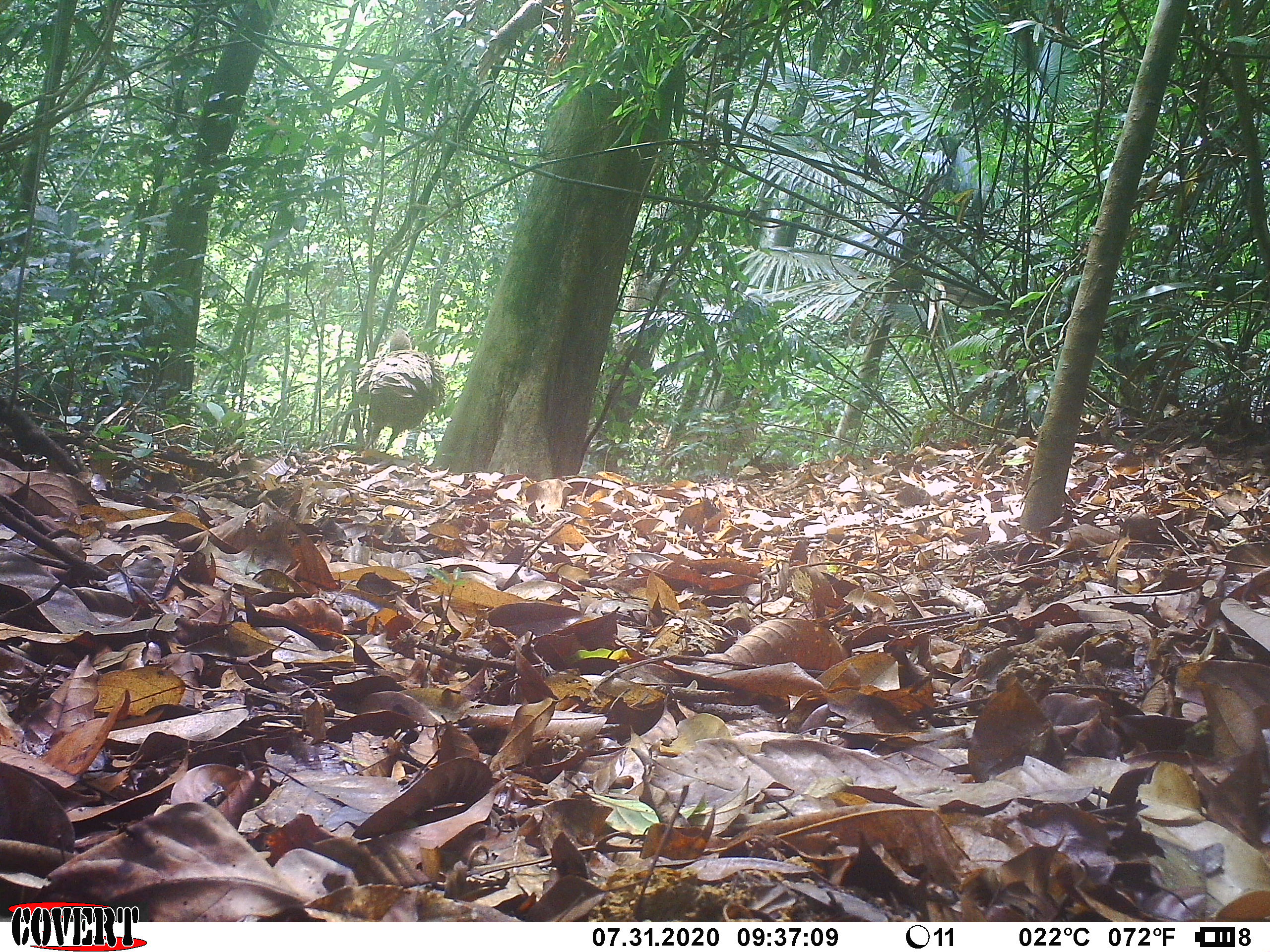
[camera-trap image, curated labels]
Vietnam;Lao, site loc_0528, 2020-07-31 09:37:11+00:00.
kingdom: Animalia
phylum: Chordata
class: Aves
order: Galliformes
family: Phasianidae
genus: Polyplectron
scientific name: Polyplectron bicalcaratum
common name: gray peacock-pheasant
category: grey peacock pheasant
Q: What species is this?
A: Grey peacock pheasant (gray peacock-pheasant) (Polyplectron bicalcaratum).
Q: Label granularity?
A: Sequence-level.